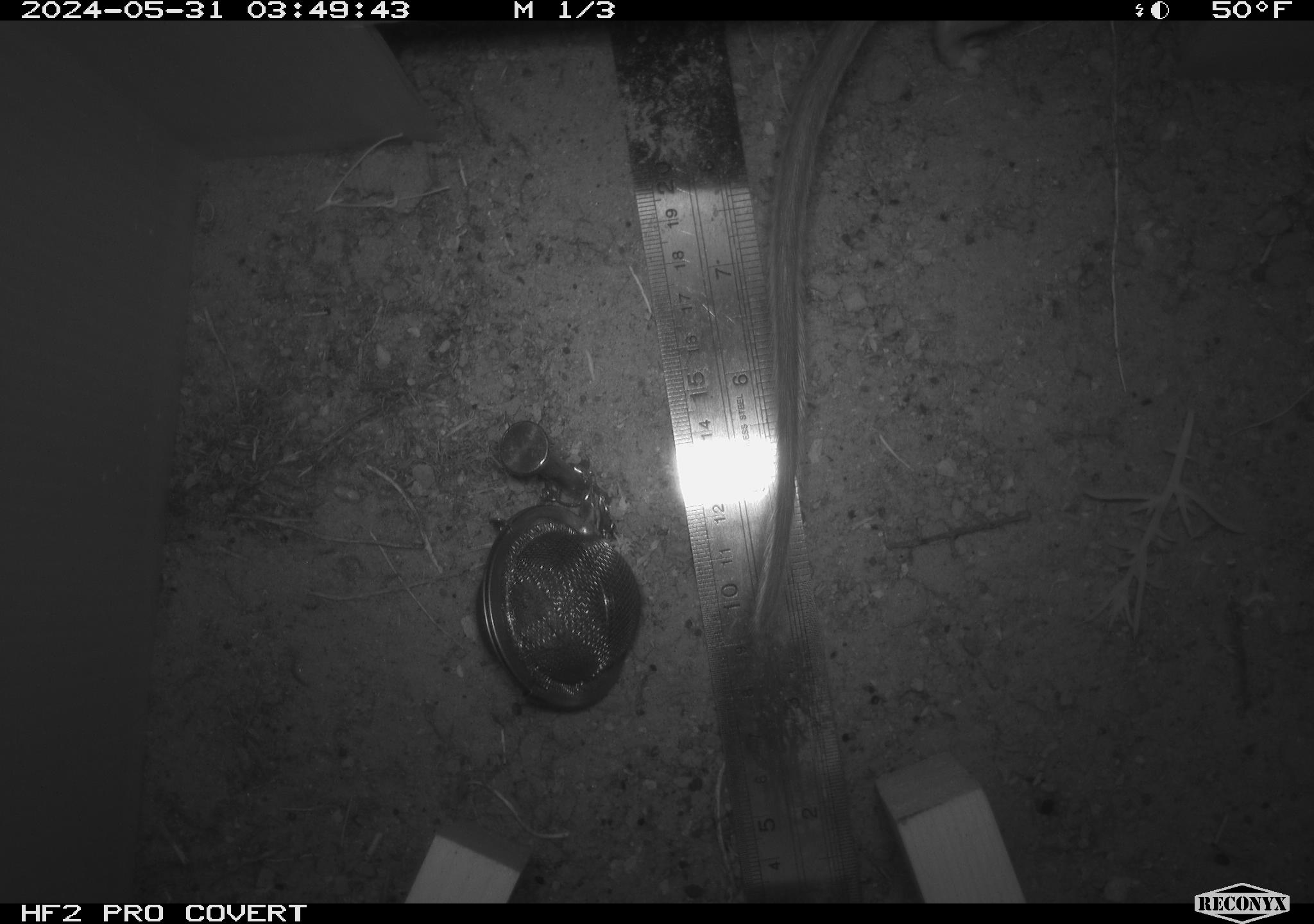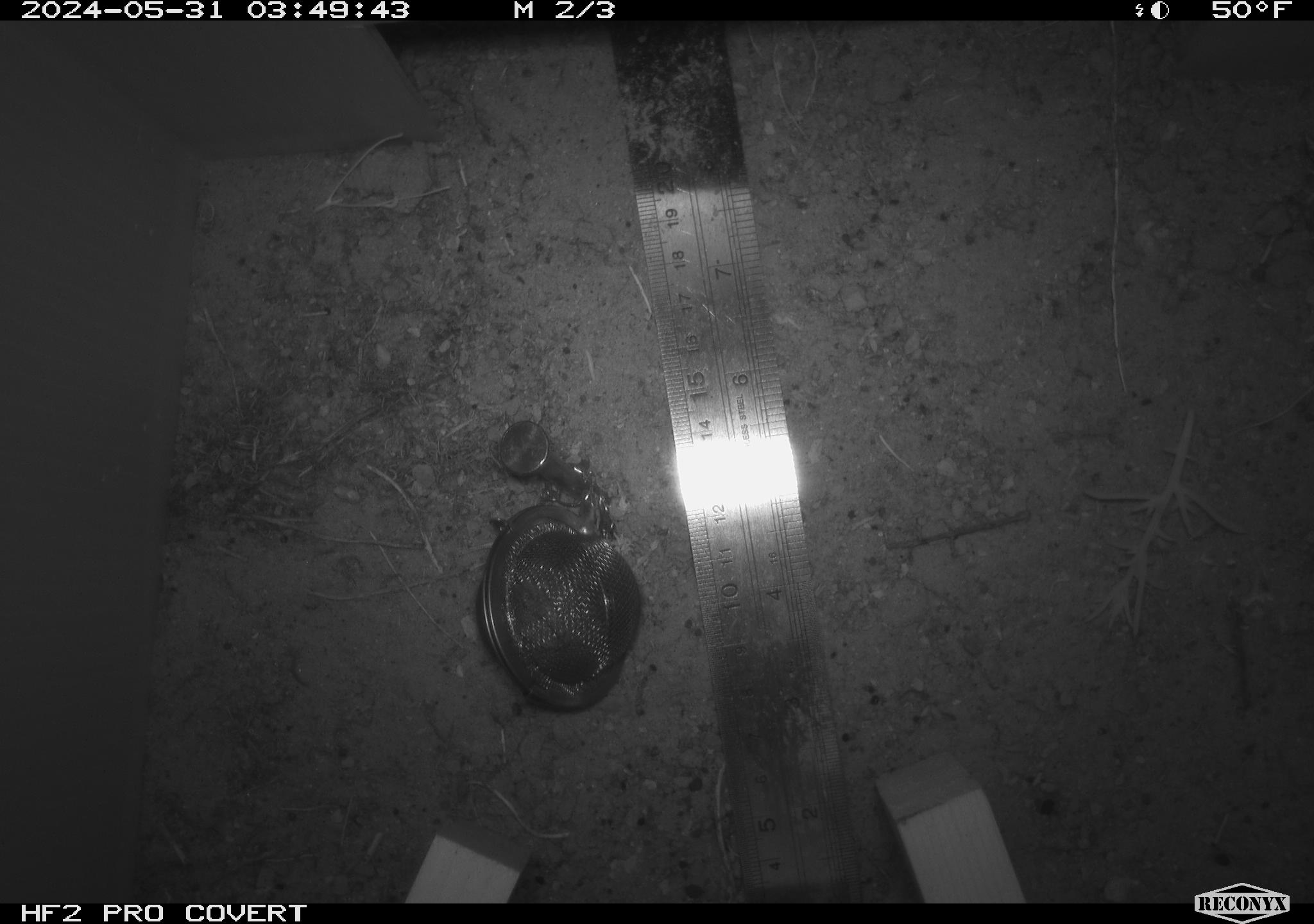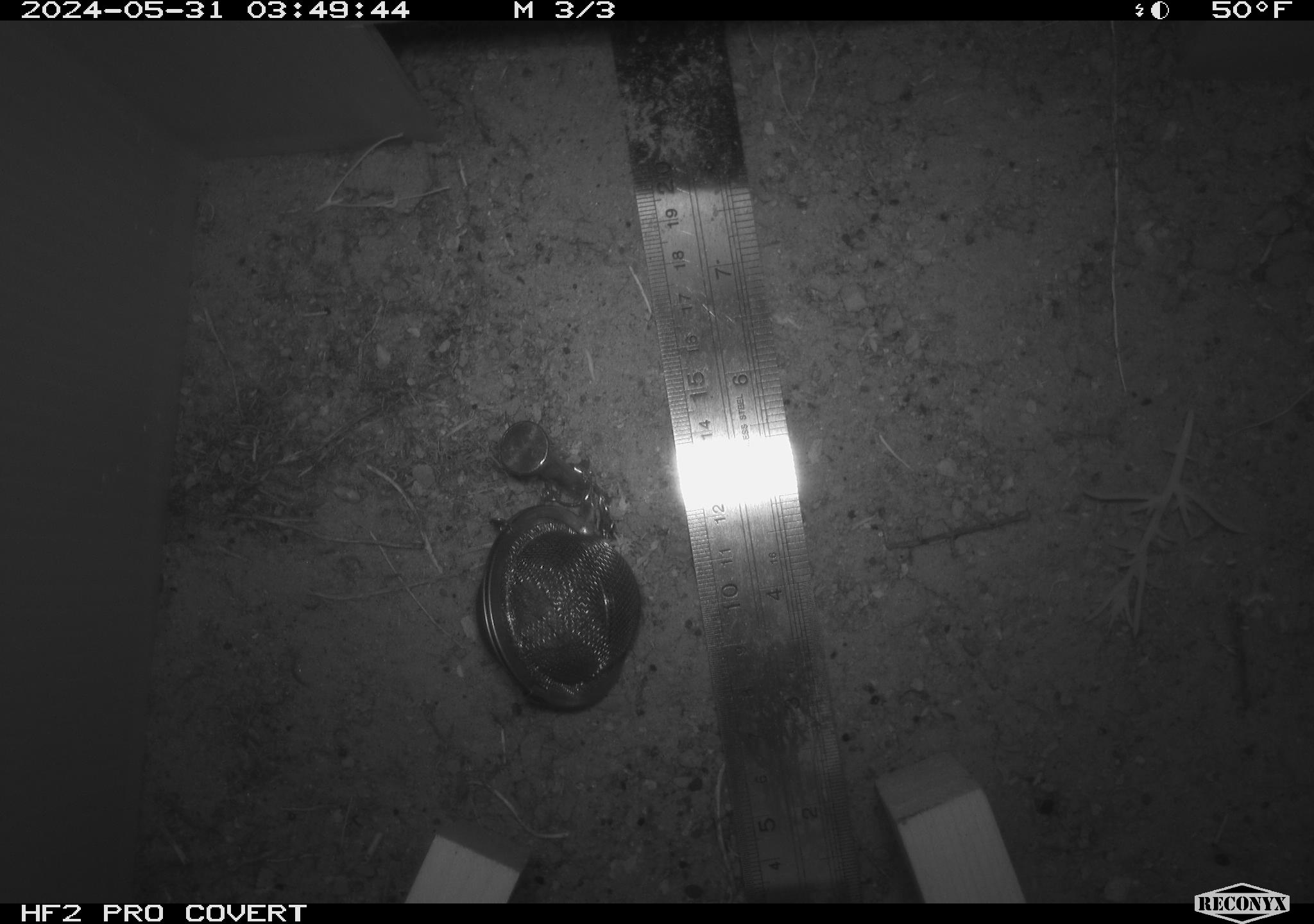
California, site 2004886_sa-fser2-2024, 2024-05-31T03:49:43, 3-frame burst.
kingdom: Animalia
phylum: Chordata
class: Mammalia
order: Rodentia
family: Cricetidae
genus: Neotoma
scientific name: Neotoma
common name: pack rat or woodrat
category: neotoma species